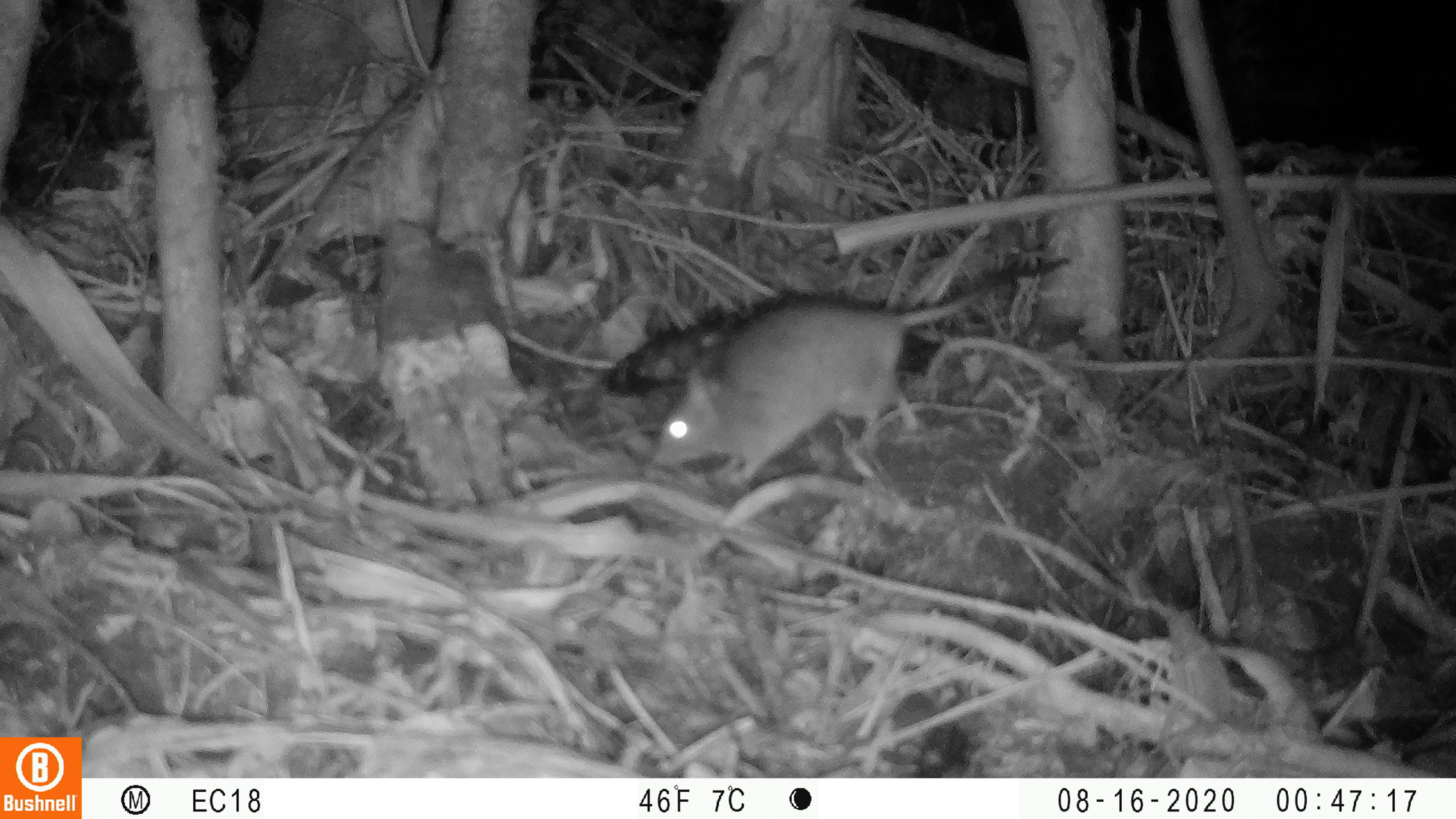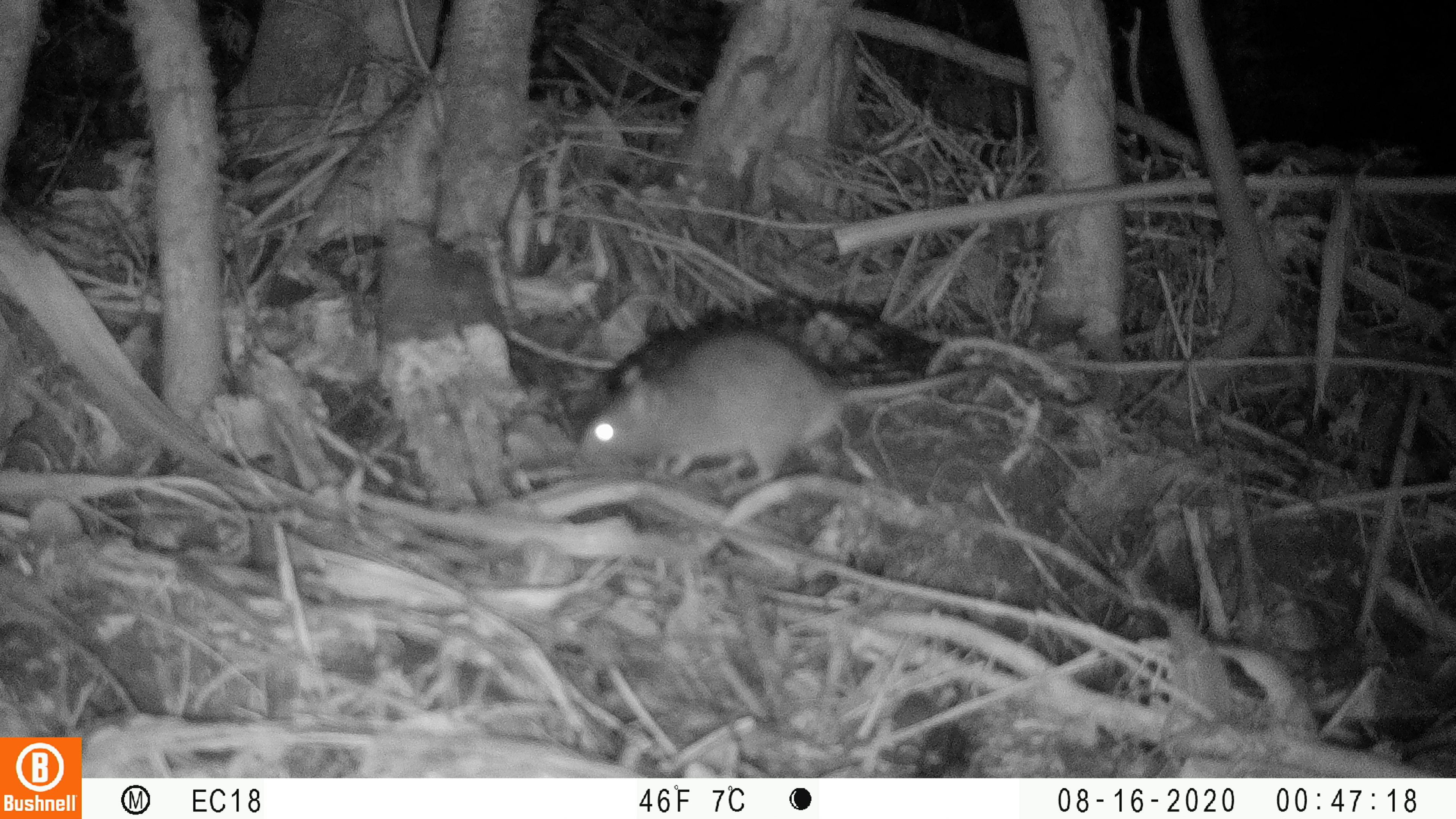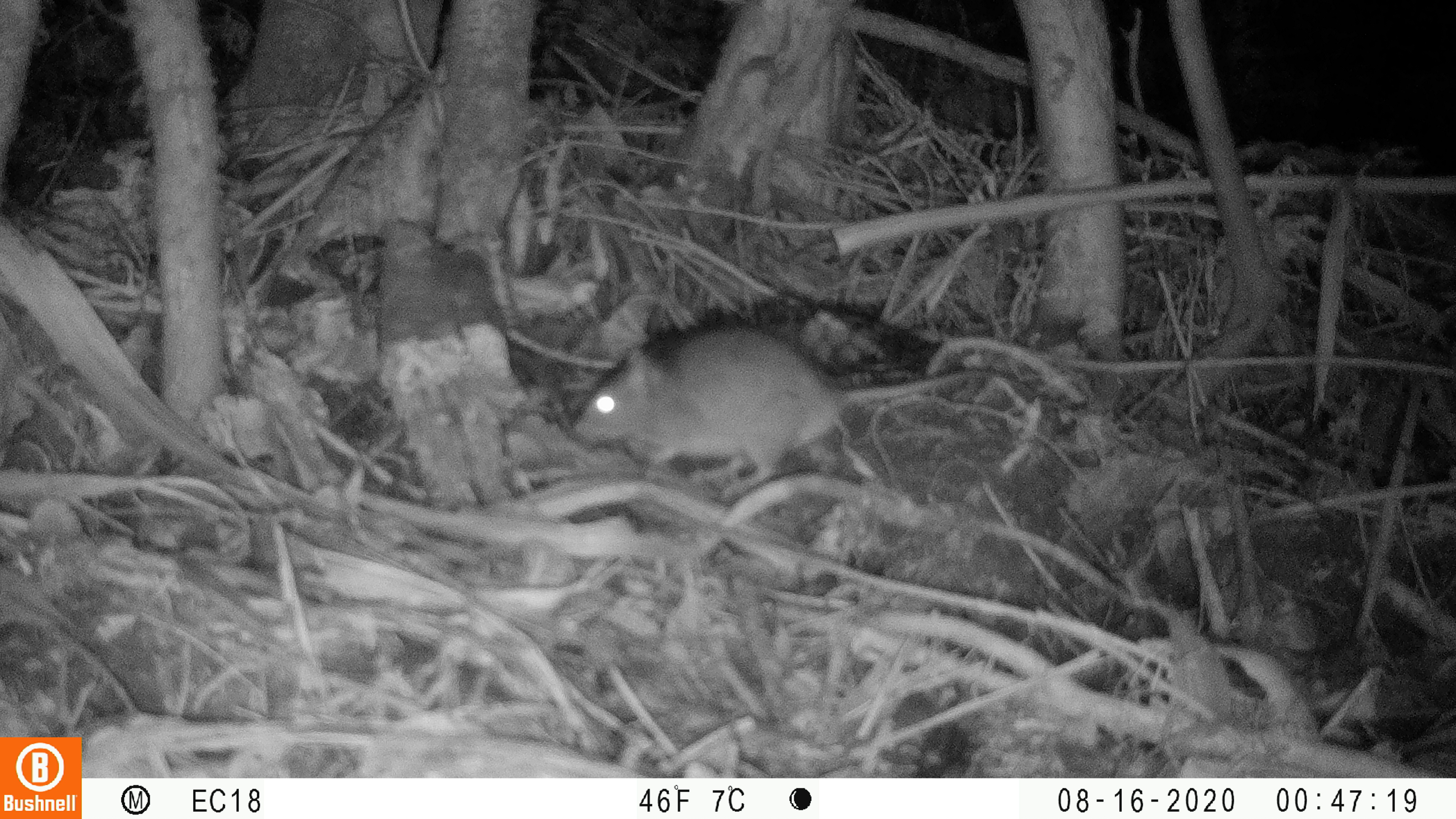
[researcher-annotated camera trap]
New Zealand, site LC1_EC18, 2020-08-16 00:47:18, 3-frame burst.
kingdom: Animalia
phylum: Chordata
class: Mammalia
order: Rodentia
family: Muridae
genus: Rattus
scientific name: Rattus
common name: rat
Rat (Rattus).